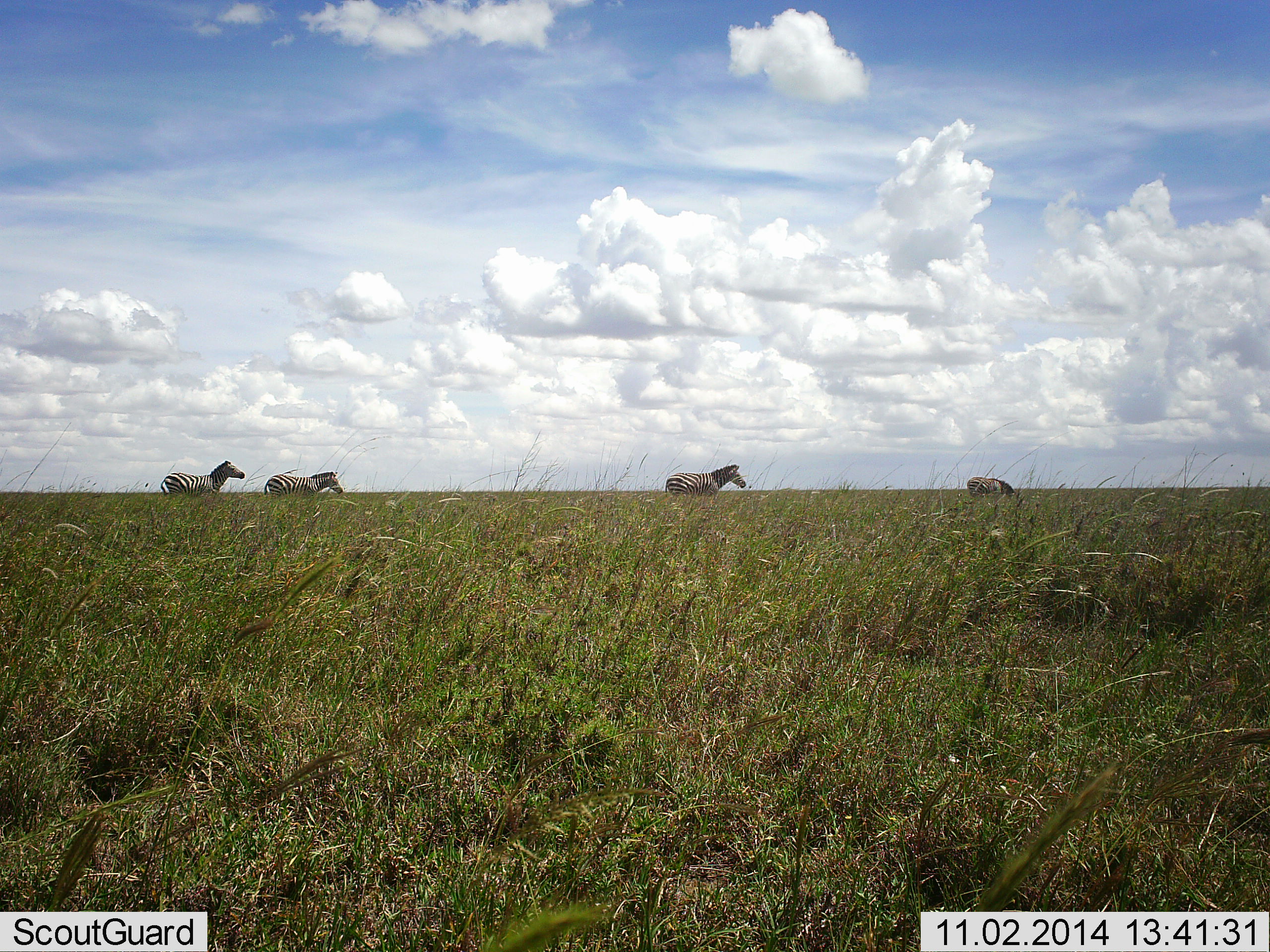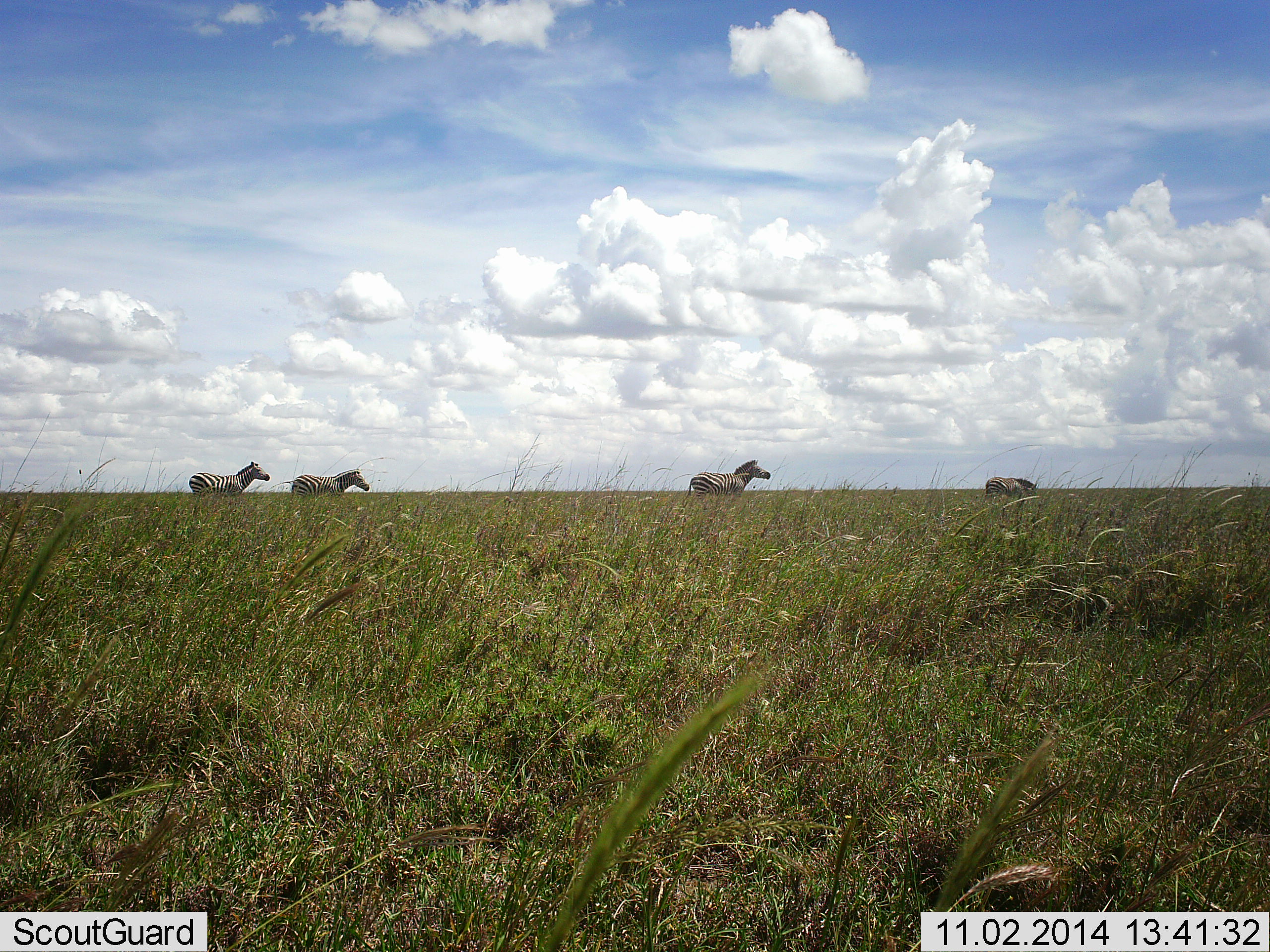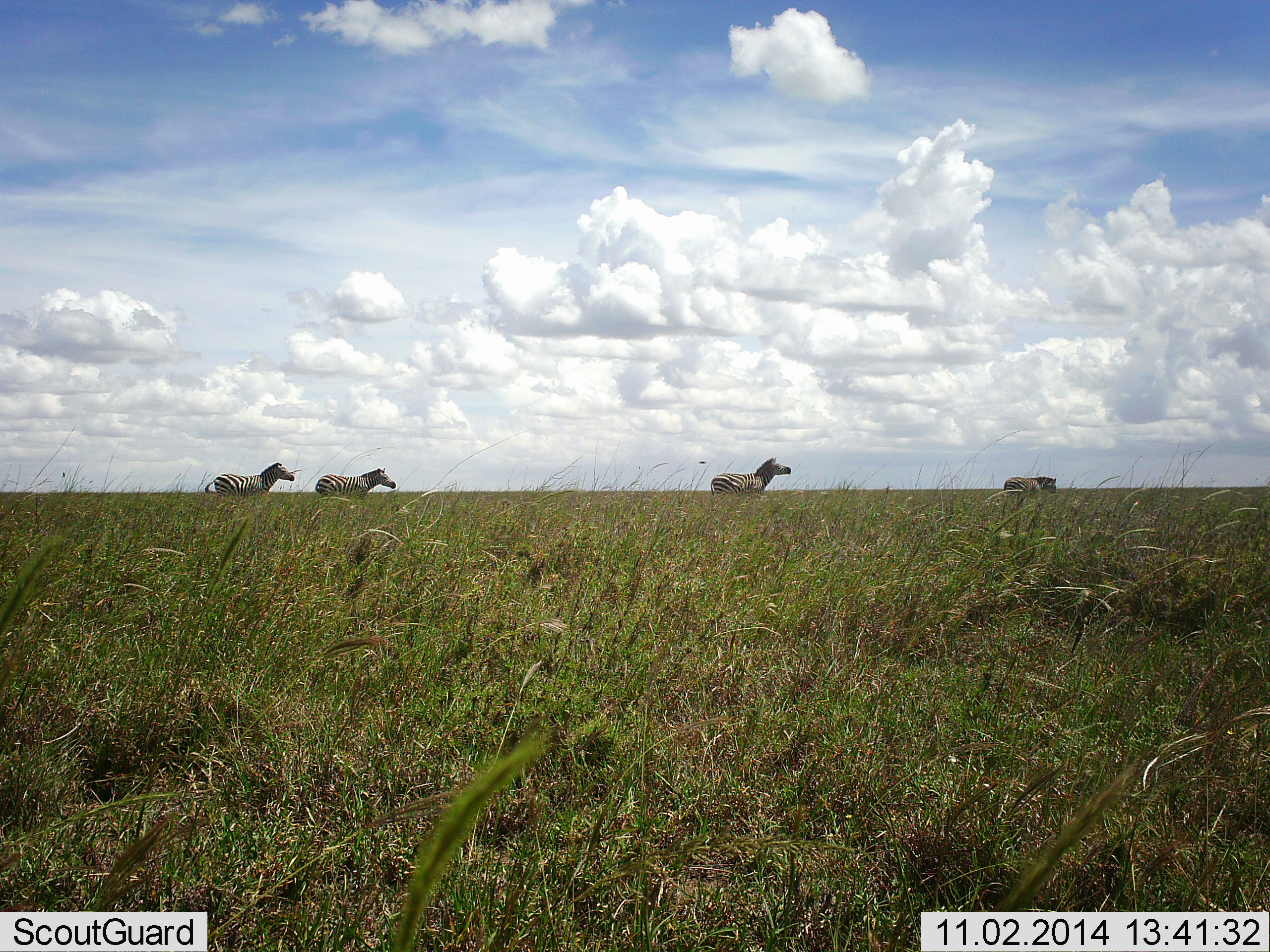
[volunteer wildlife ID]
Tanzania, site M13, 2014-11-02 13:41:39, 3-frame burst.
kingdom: Animalia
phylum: Chordata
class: Mammalia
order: Perissodactyla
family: Equidae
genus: Equus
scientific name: Equus quagga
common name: plains zebra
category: zebra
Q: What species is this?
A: Zebra (plains zebra) (Equus quagga).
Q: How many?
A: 4.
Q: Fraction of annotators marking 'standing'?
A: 0%.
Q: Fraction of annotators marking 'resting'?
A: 0%.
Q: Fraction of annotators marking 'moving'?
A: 100%.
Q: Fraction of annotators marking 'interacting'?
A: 0%.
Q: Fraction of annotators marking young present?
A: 0%.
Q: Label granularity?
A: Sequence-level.